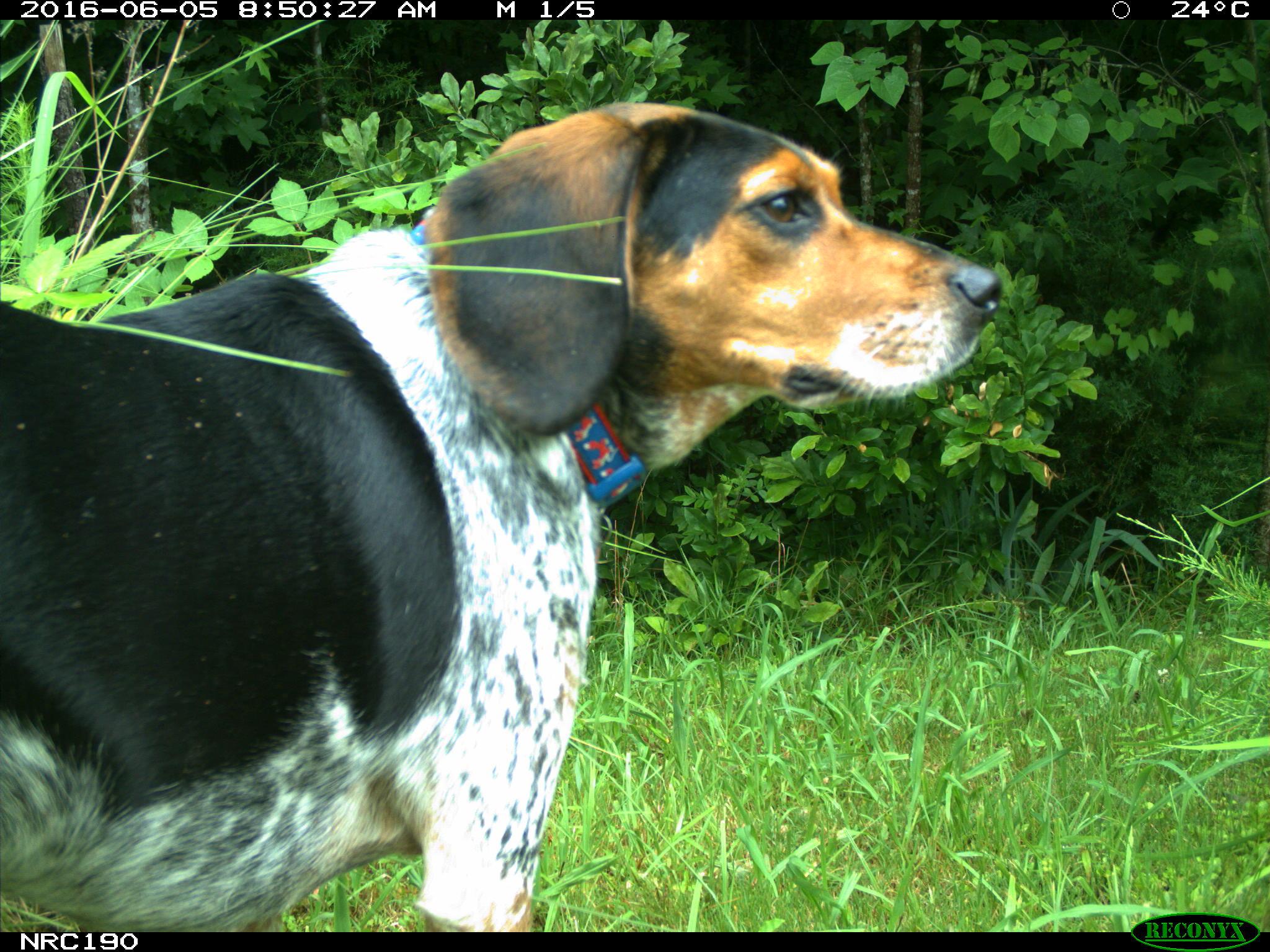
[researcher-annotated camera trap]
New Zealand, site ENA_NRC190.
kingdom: Animalia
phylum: Chordata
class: Mammalia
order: Carnivora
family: Canidae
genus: Canis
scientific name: Canis familiaris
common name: domestic dog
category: dog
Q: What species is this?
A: Dog (domestic dog) (Canis familiaris).